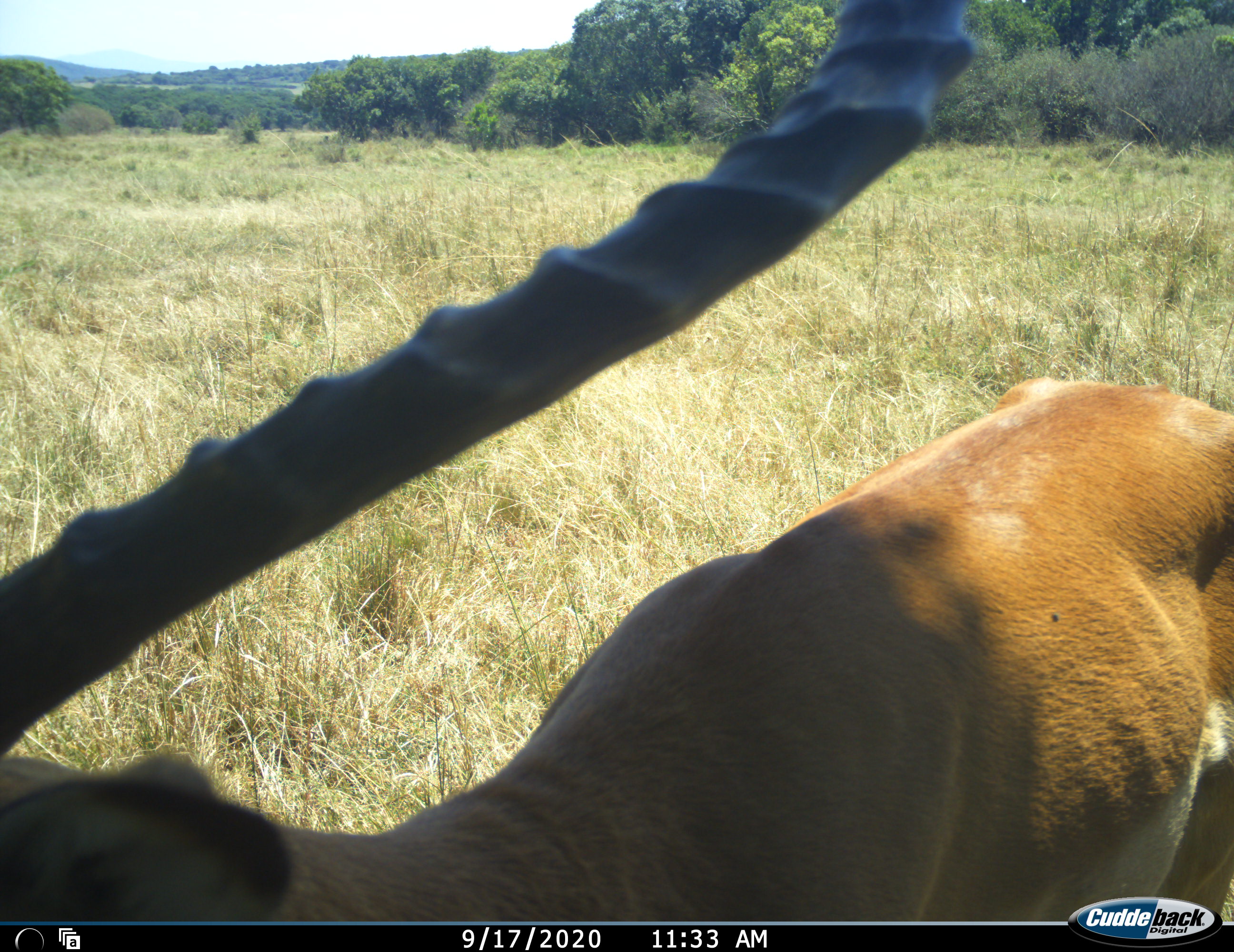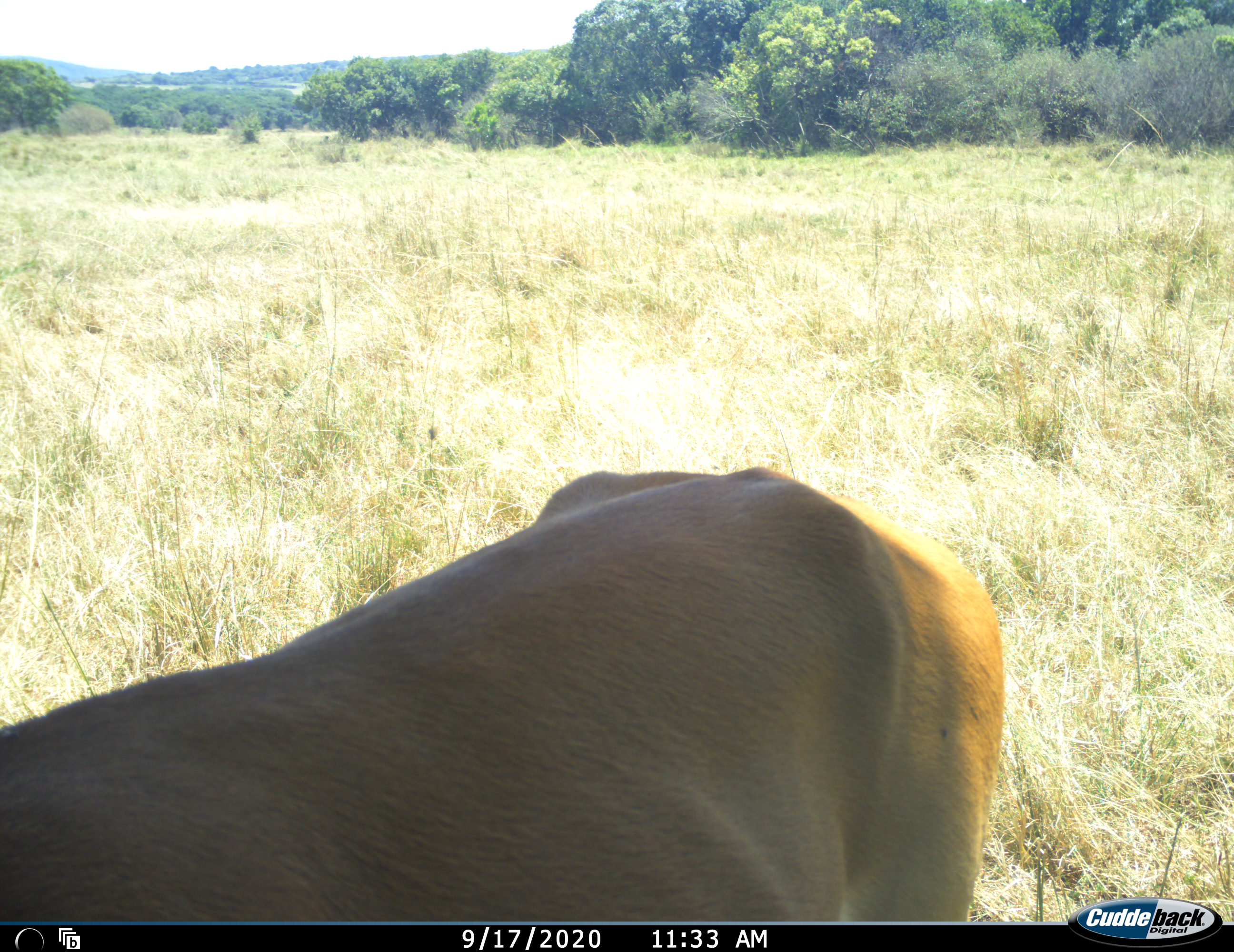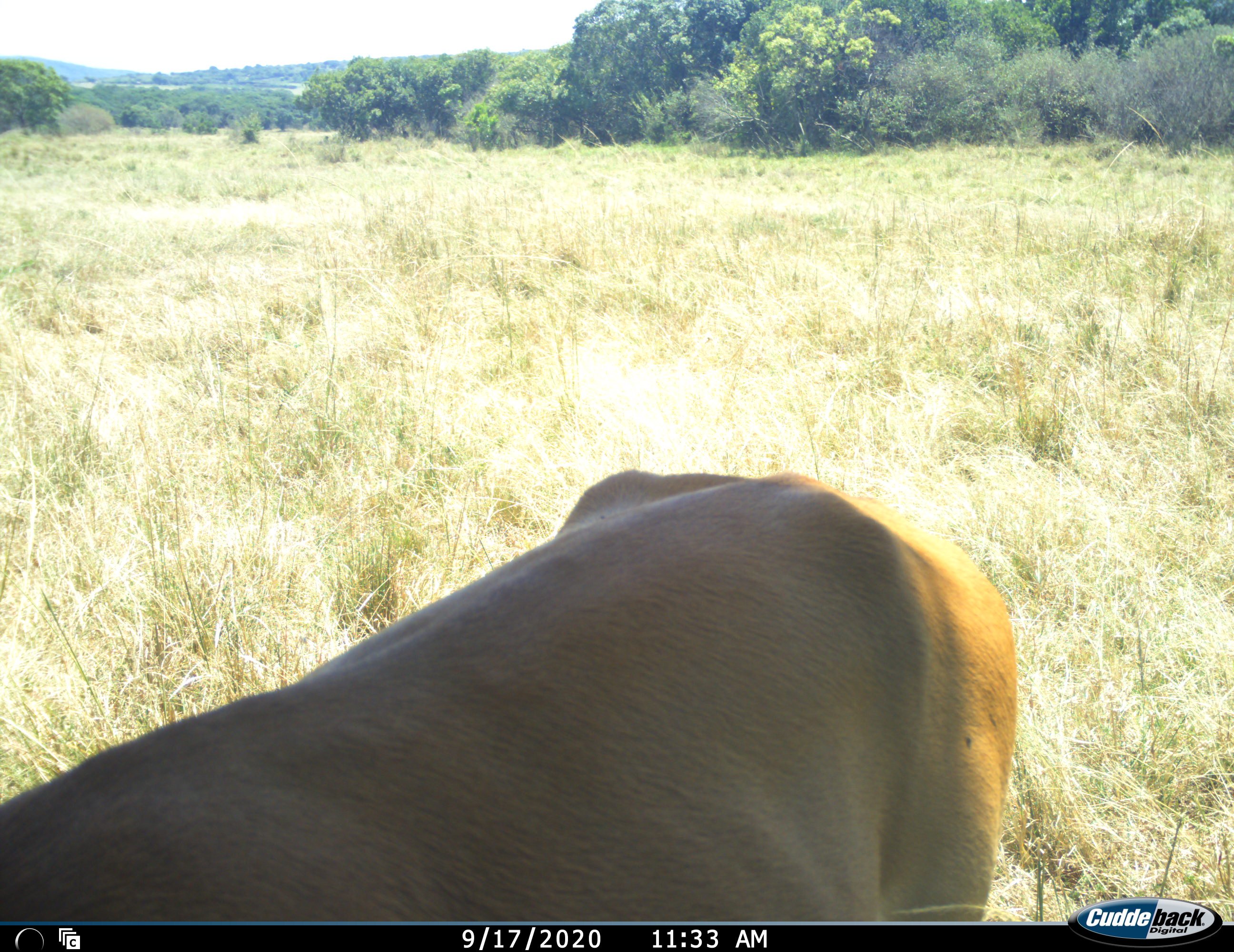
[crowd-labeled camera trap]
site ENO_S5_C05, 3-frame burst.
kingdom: Animalia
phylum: Chordata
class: Mammalia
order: Artiodactyla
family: Bovidae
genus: Aepyceros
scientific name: Aepyceros melampus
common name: impala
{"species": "impala (Aepyceros melampus)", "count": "1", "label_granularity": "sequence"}